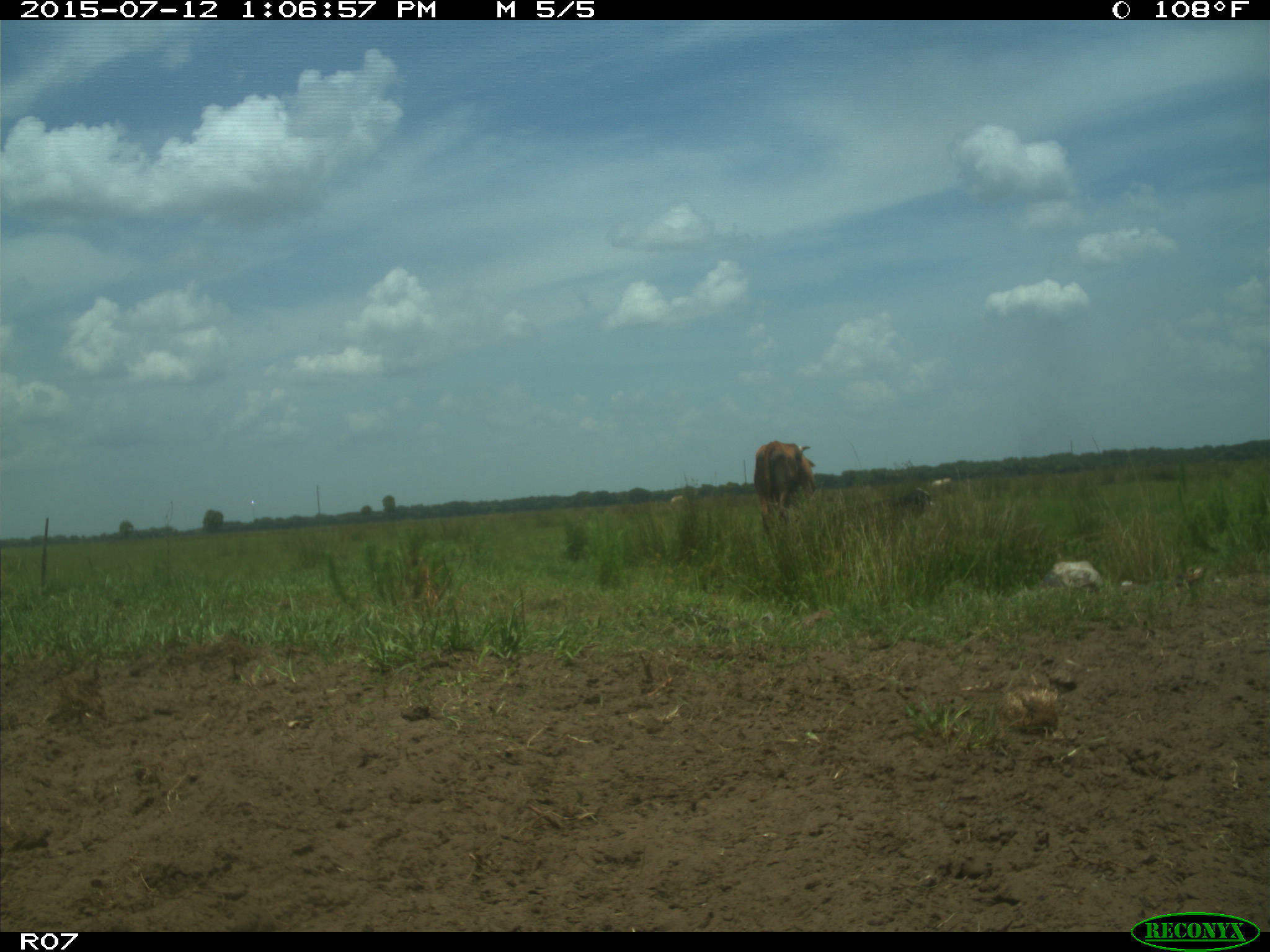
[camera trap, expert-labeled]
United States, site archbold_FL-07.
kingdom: Animalia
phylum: Chordata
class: Mammalia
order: Artiodactyla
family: Bovidae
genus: Bos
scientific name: Bos taurus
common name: domestic cow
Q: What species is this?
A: Bos taurus (domestic cow).